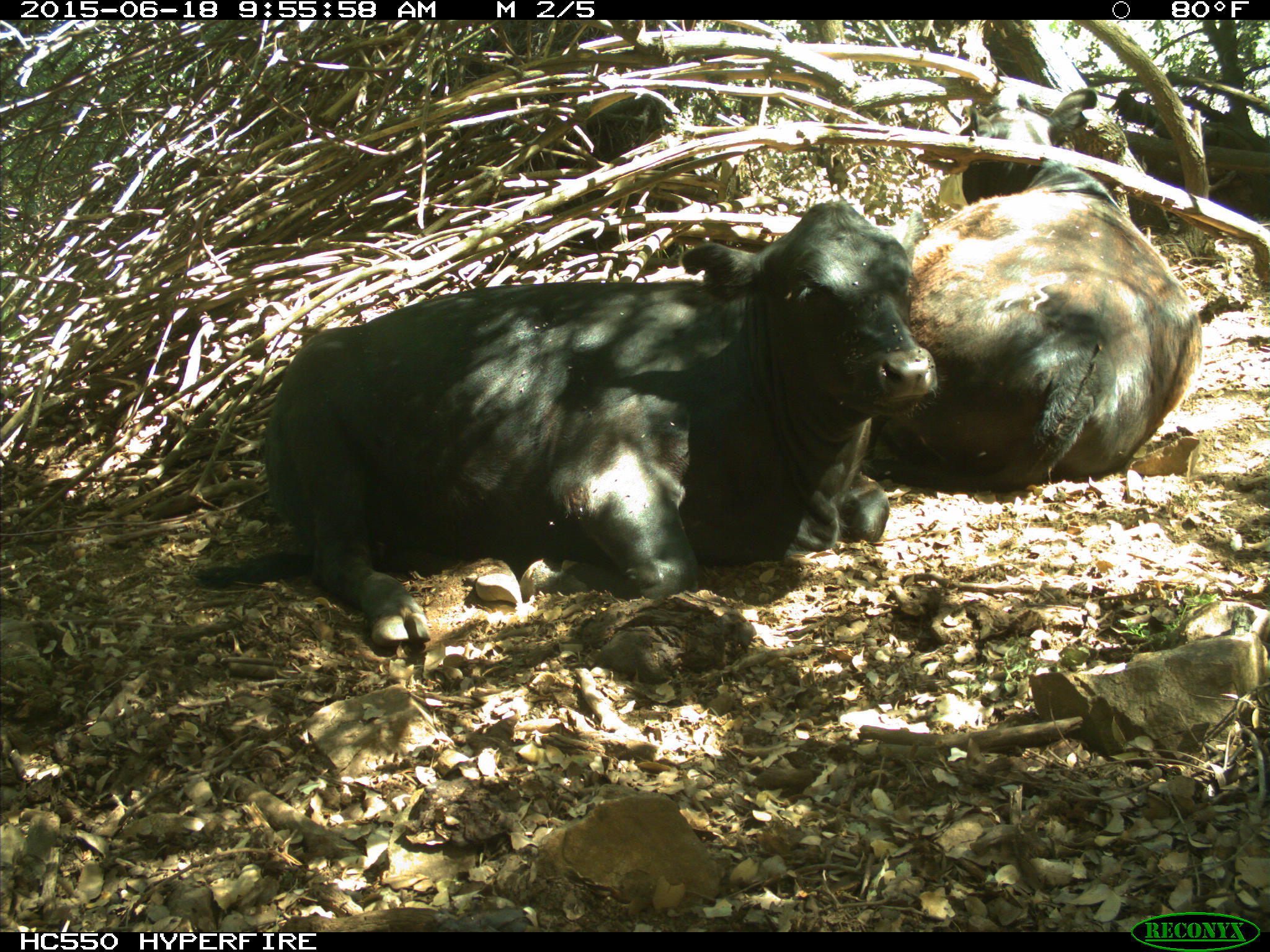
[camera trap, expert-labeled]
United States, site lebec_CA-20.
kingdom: Animalia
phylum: Chordata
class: Mammalia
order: Artiodactyla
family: Bovidae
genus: Bos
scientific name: Bos taurus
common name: domestic cow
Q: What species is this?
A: Bos taurus (domestic cow).